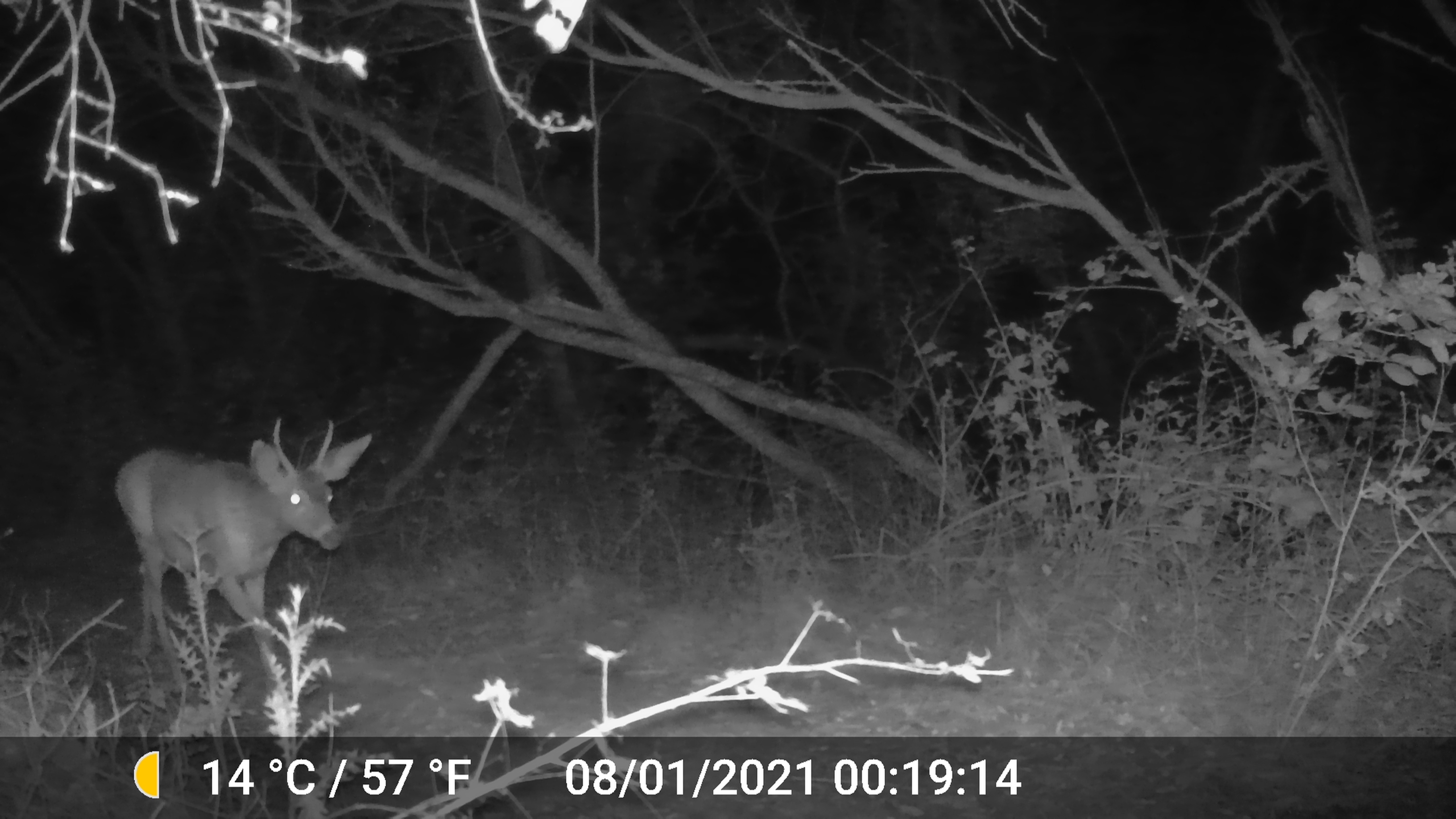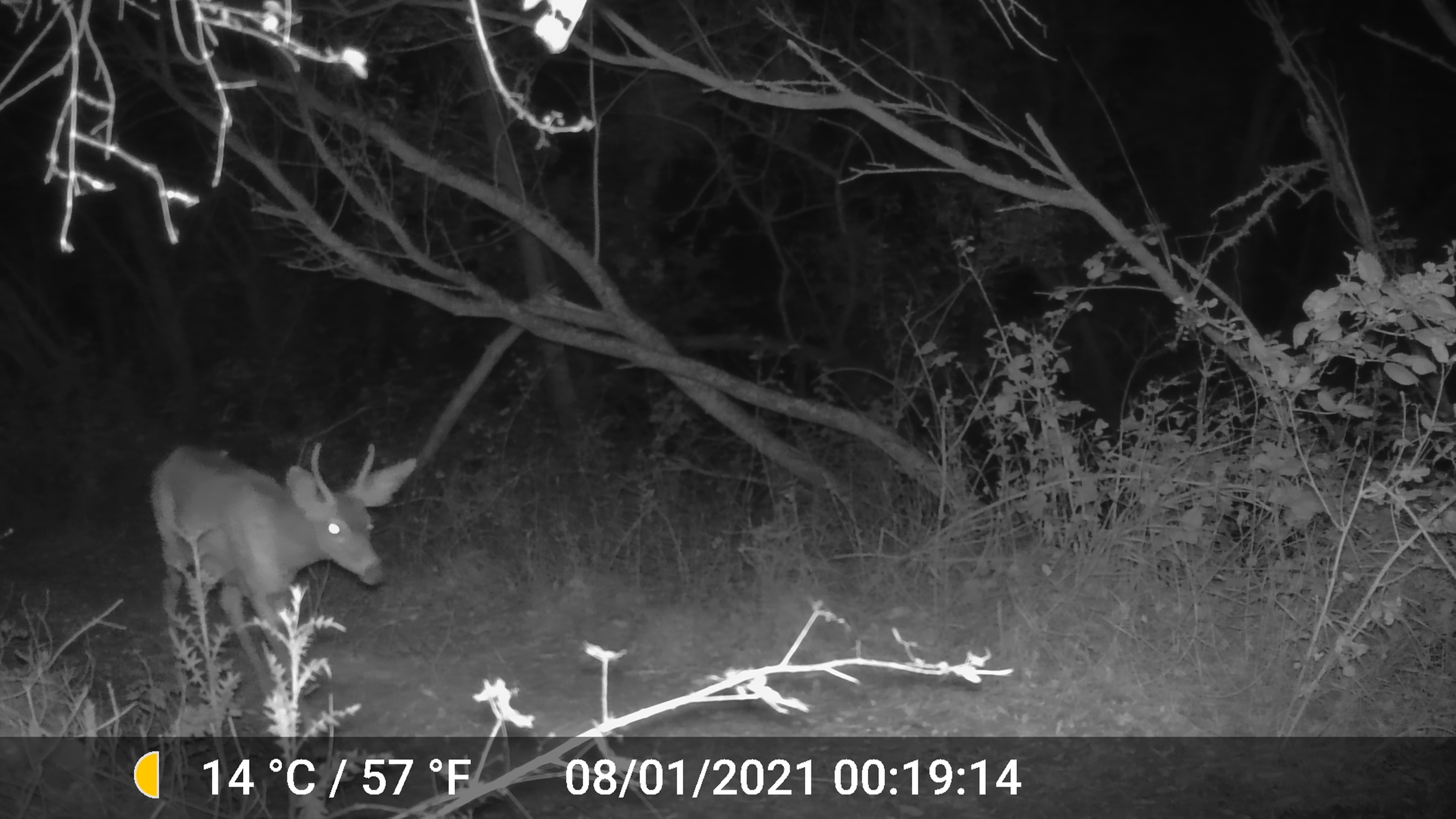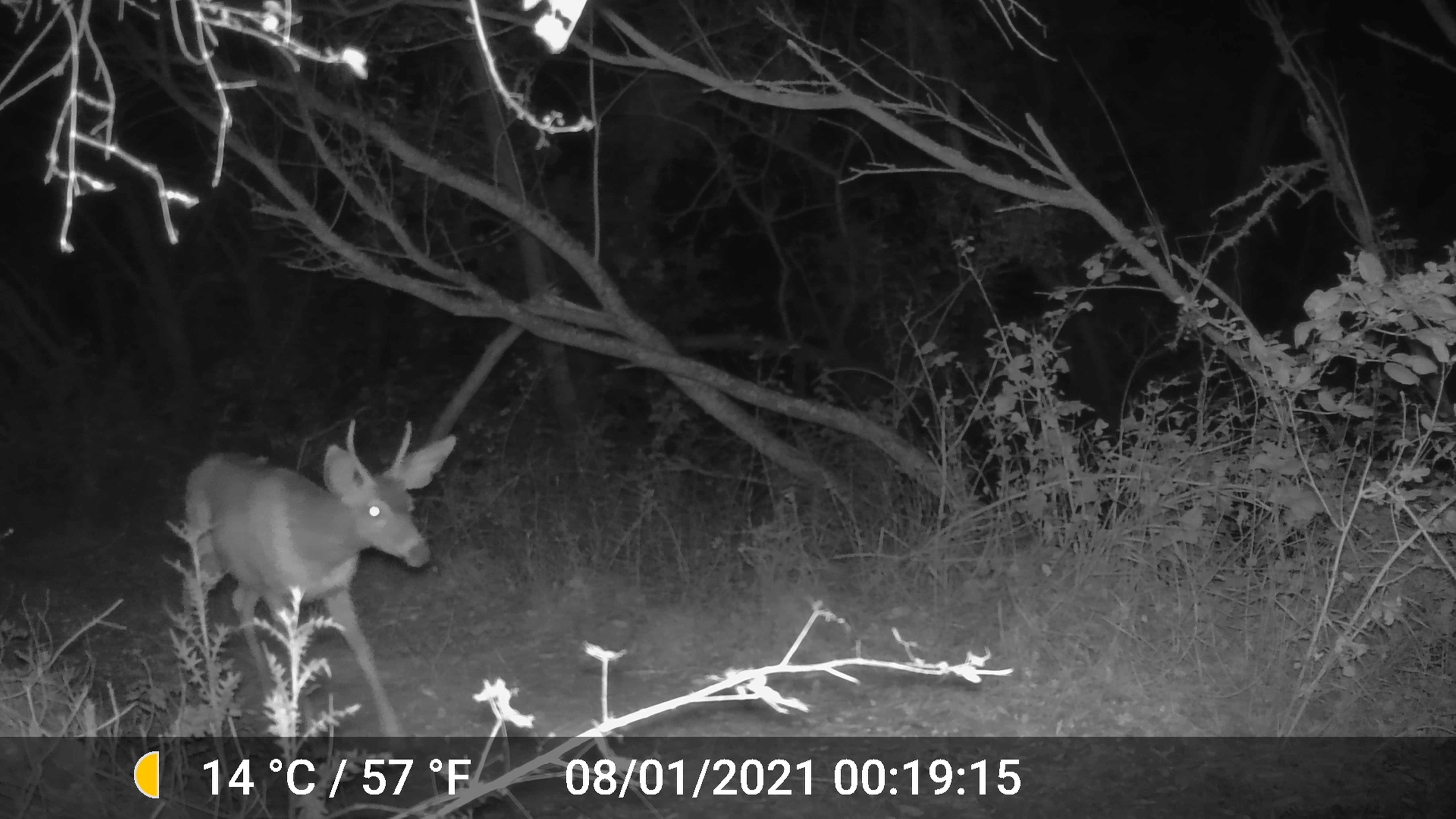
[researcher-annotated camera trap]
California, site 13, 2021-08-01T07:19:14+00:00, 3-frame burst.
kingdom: Animalia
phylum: Chordata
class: Mammalia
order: Artiodactyla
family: Cervidae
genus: Odocoileus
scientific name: Odocoileus hemionus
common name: mule deer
Mule deer (Odocoileus hemionus).